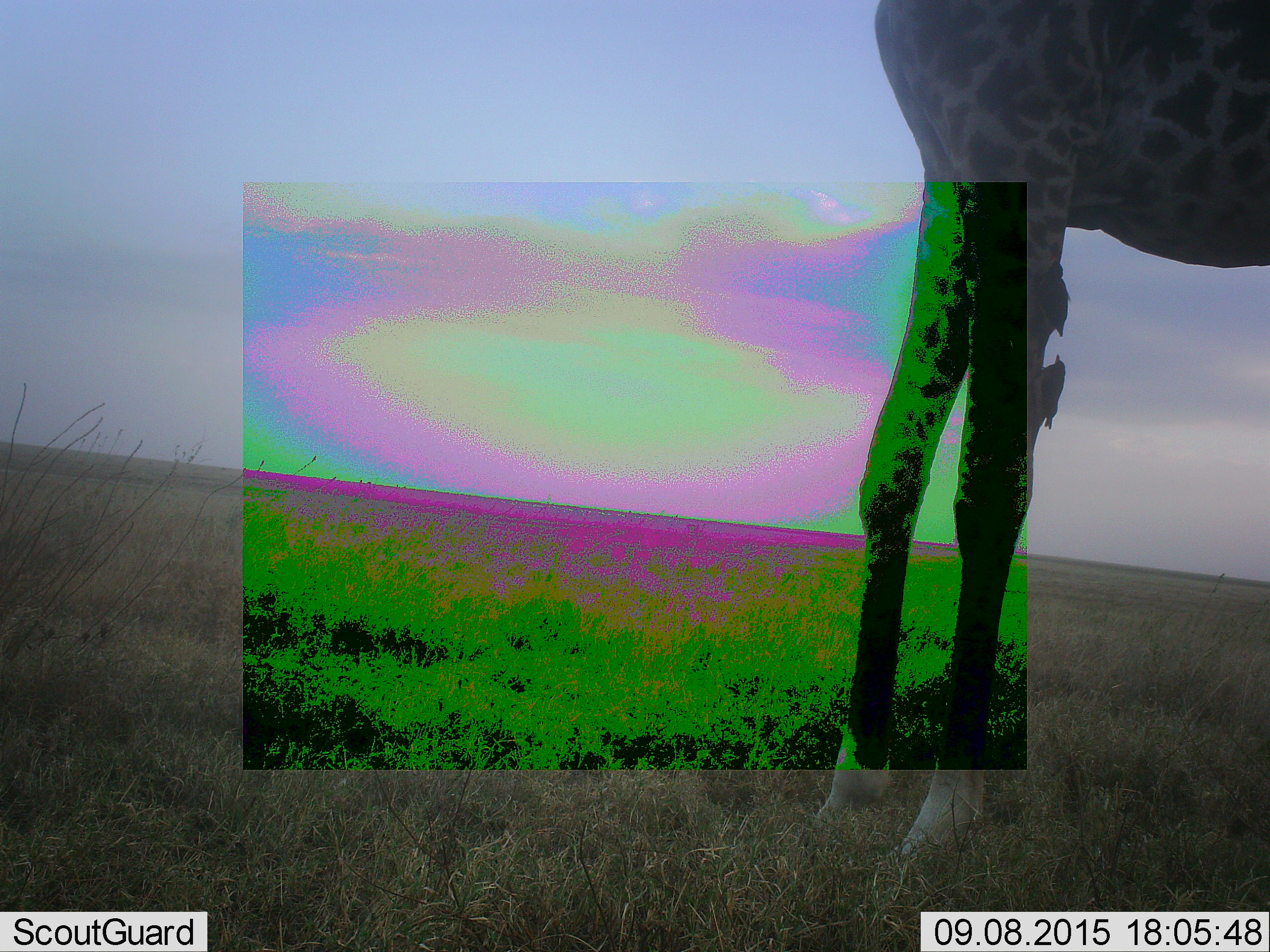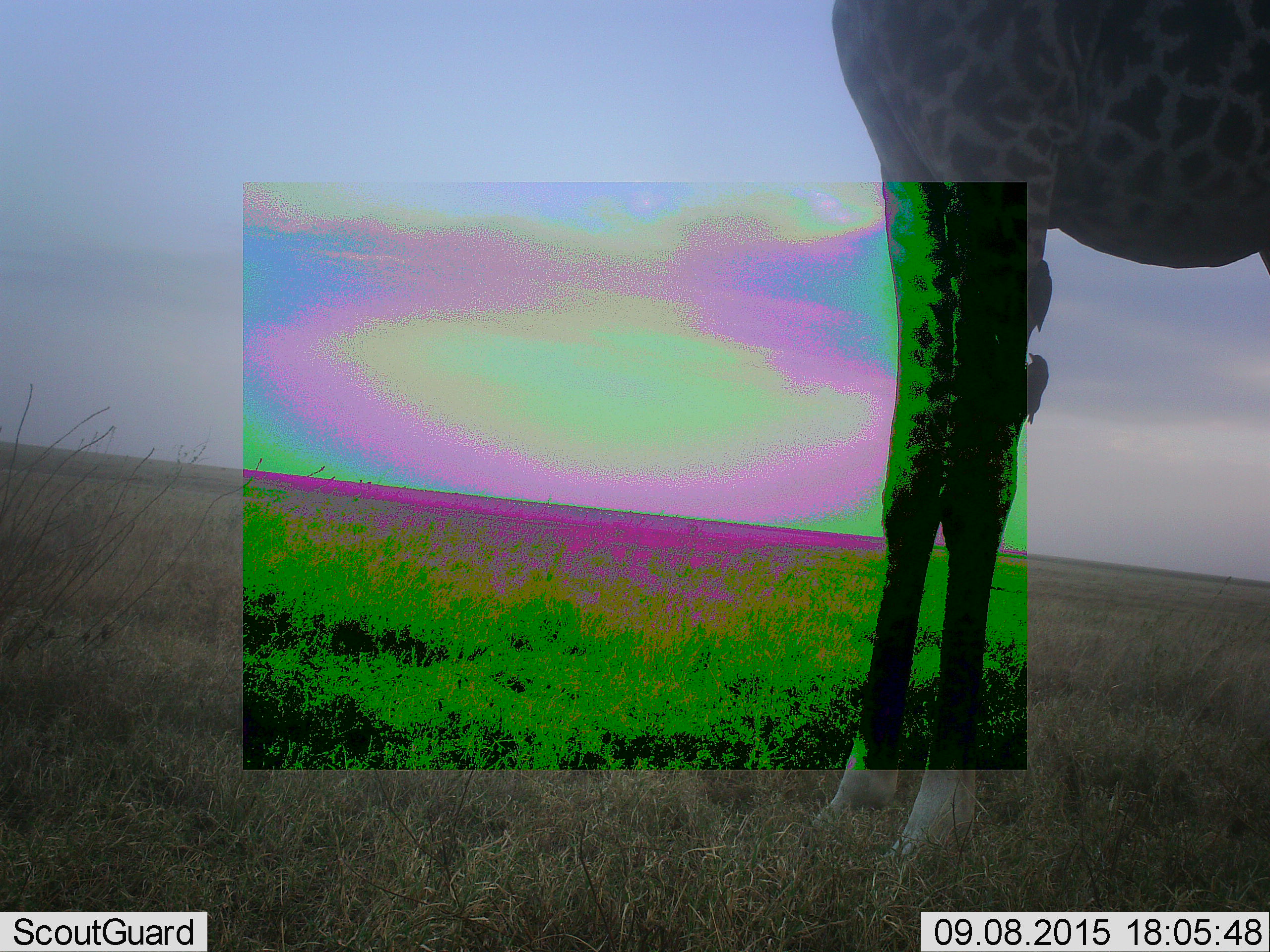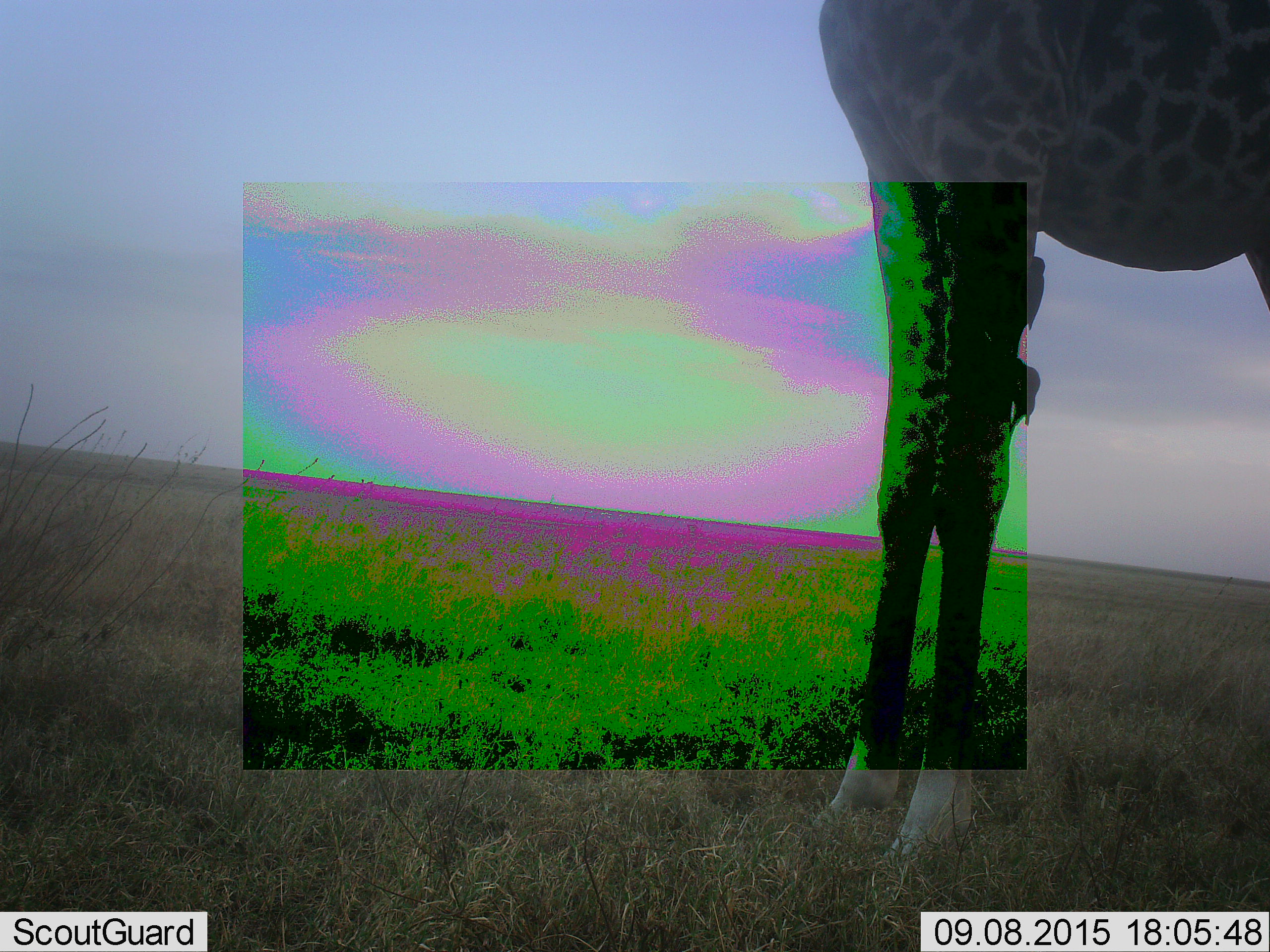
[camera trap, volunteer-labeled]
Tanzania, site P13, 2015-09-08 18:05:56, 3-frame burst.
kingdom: Animalia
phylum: Chordata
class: Aves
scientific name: Aves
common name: bird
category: otherbird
Otherbird (bird) (Aves), count 2. Behavior (volunteer vote fractions): standing 0%, resting 50%, moving 0%, interacting 50%. Young present (vote fraction): 0%. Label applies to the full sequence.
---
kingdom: Animalia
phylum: Chordata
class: Mammalia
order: Artiodactyla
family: Giraffidae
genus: Giraffa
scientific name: Giraffa camelopardalis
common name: giraffe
Giraffe (Giraffa camelopardalis), count 1. Behavior (volunteer vote fractions): standing 88%, resting 0%, moving 12%, interacting 0%. Young present (vote fraction): 0%. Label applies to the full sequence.